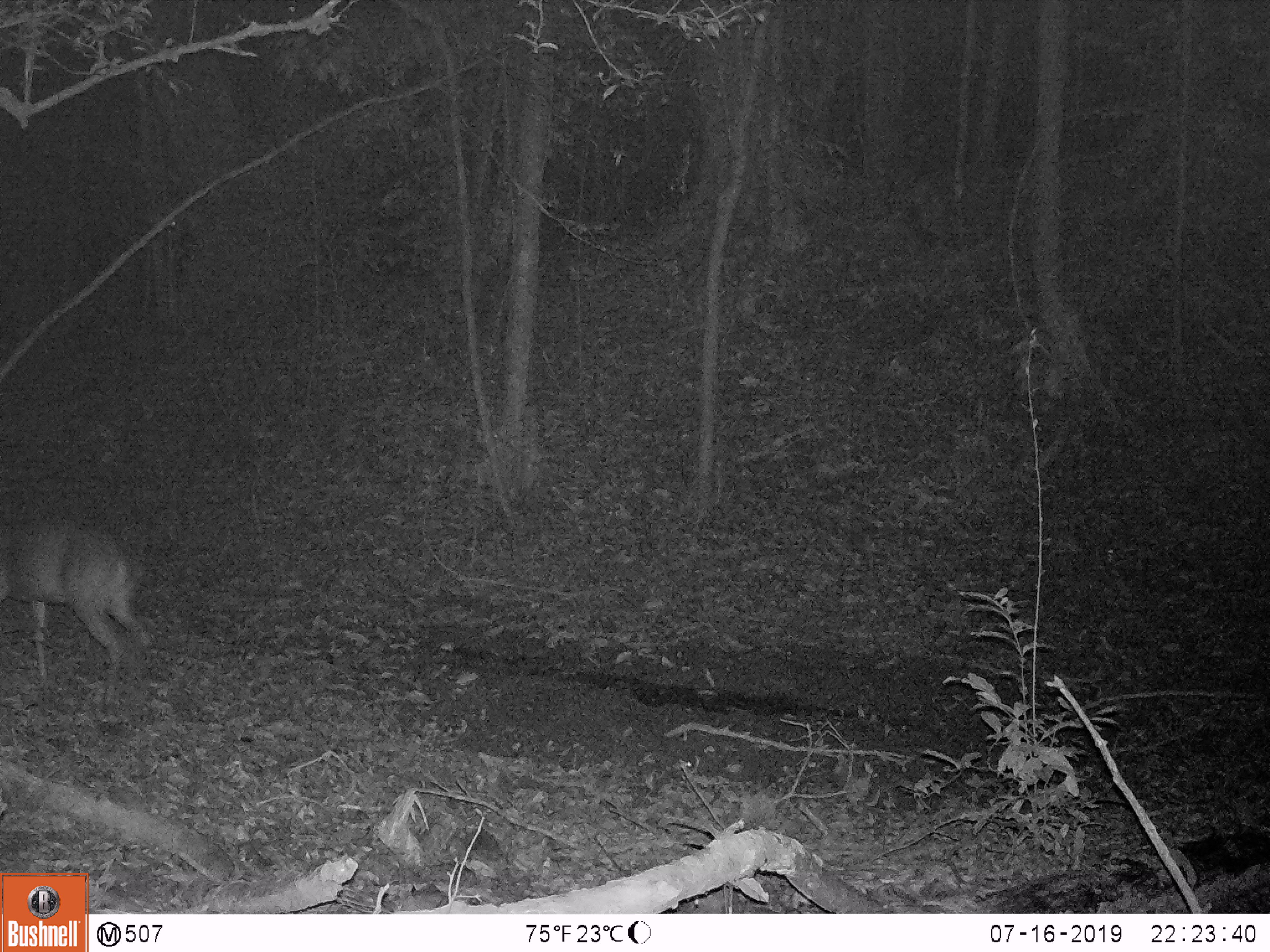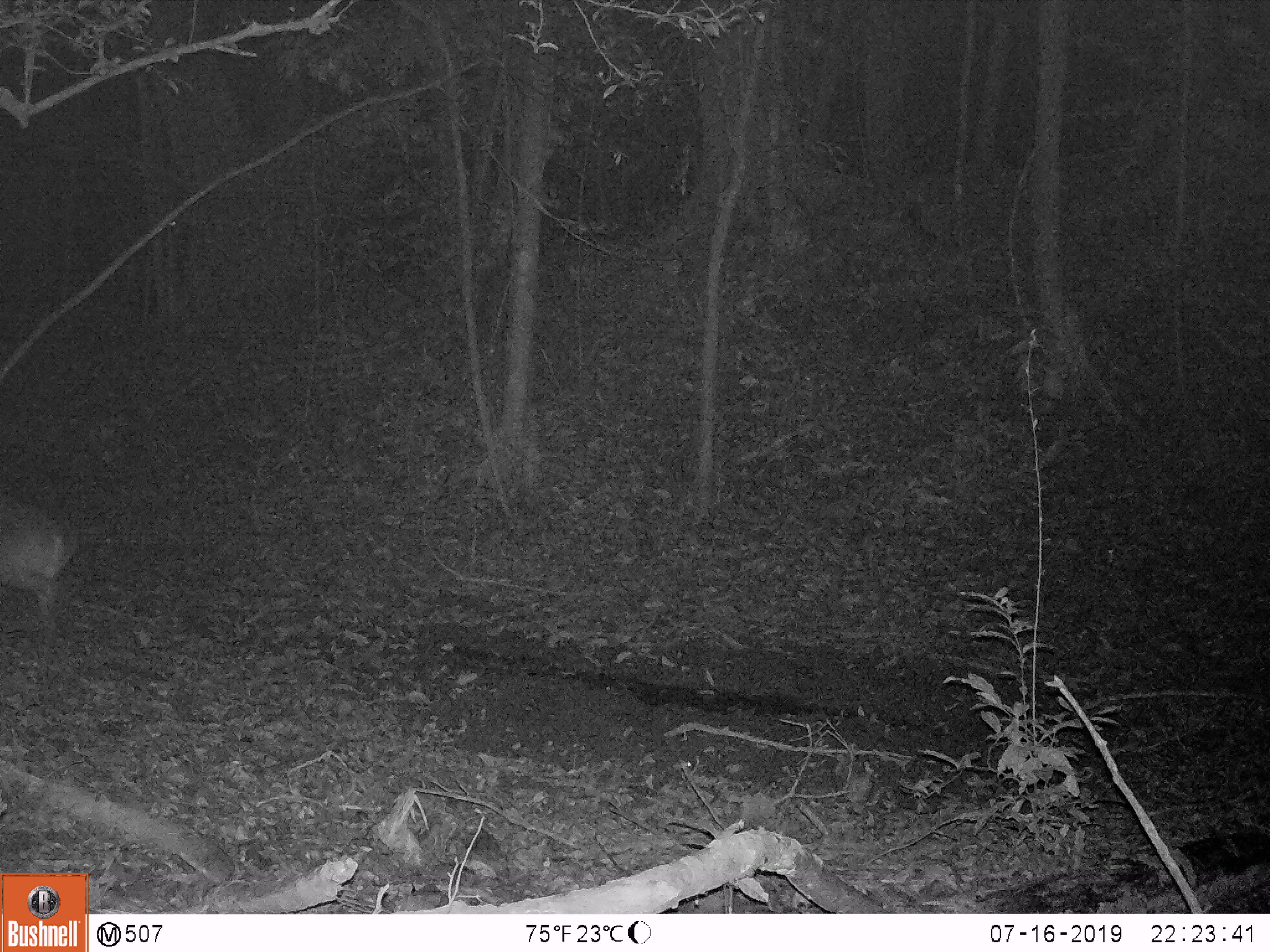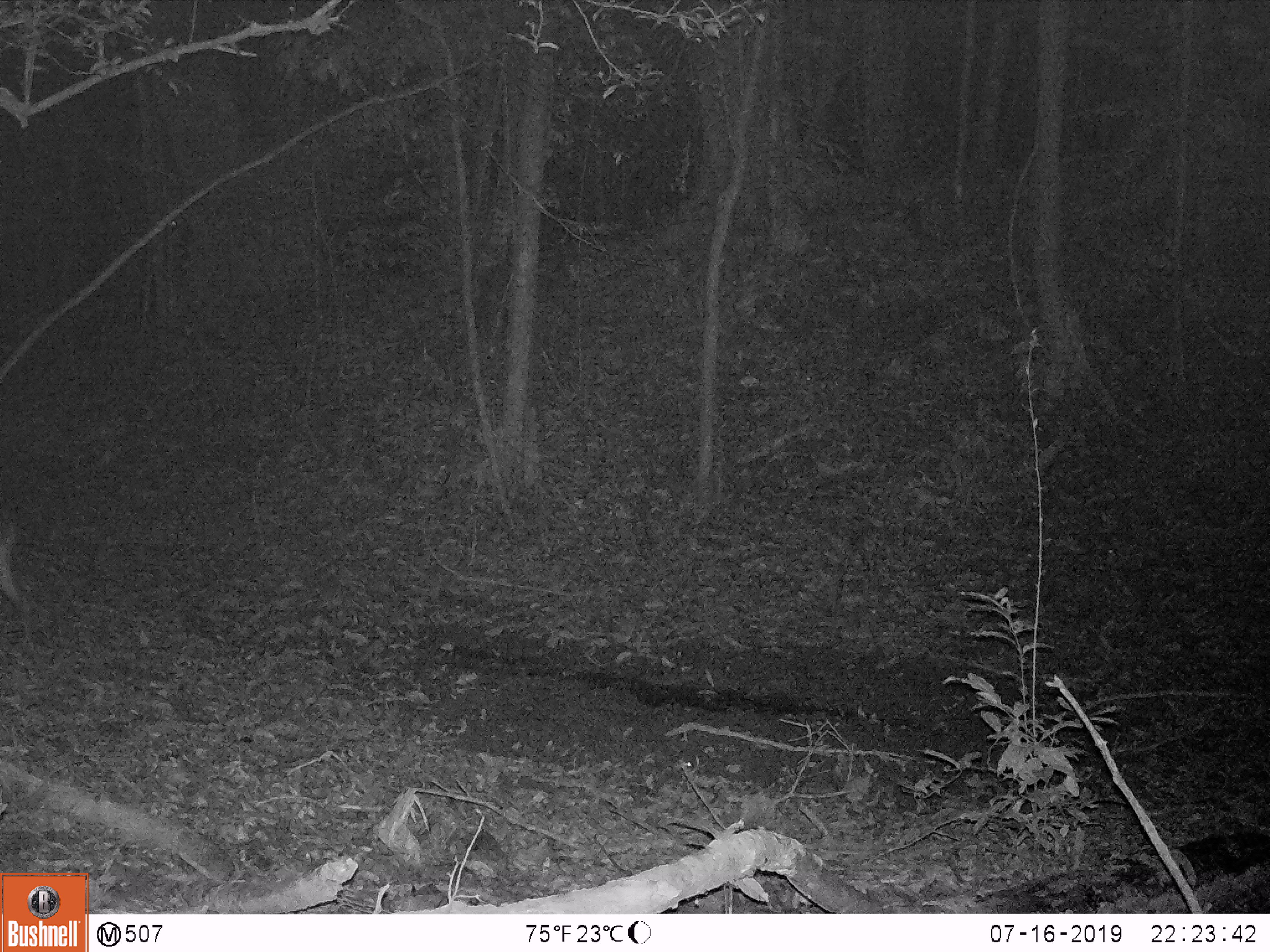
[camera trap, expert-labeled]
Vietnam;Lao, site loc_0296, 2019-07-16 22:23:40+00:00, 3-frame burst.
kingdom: Animalia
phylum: Chordata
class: Mammalia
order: Artiodactyla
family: Cervidae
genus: Muntiacus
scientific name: Muntiacus vuquangensis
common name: large-antlered muntjac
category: large antlered muntjac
Large antlered muntjac (large-antlered muntjac) (Muntiacus vuquangensis). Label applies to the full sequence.